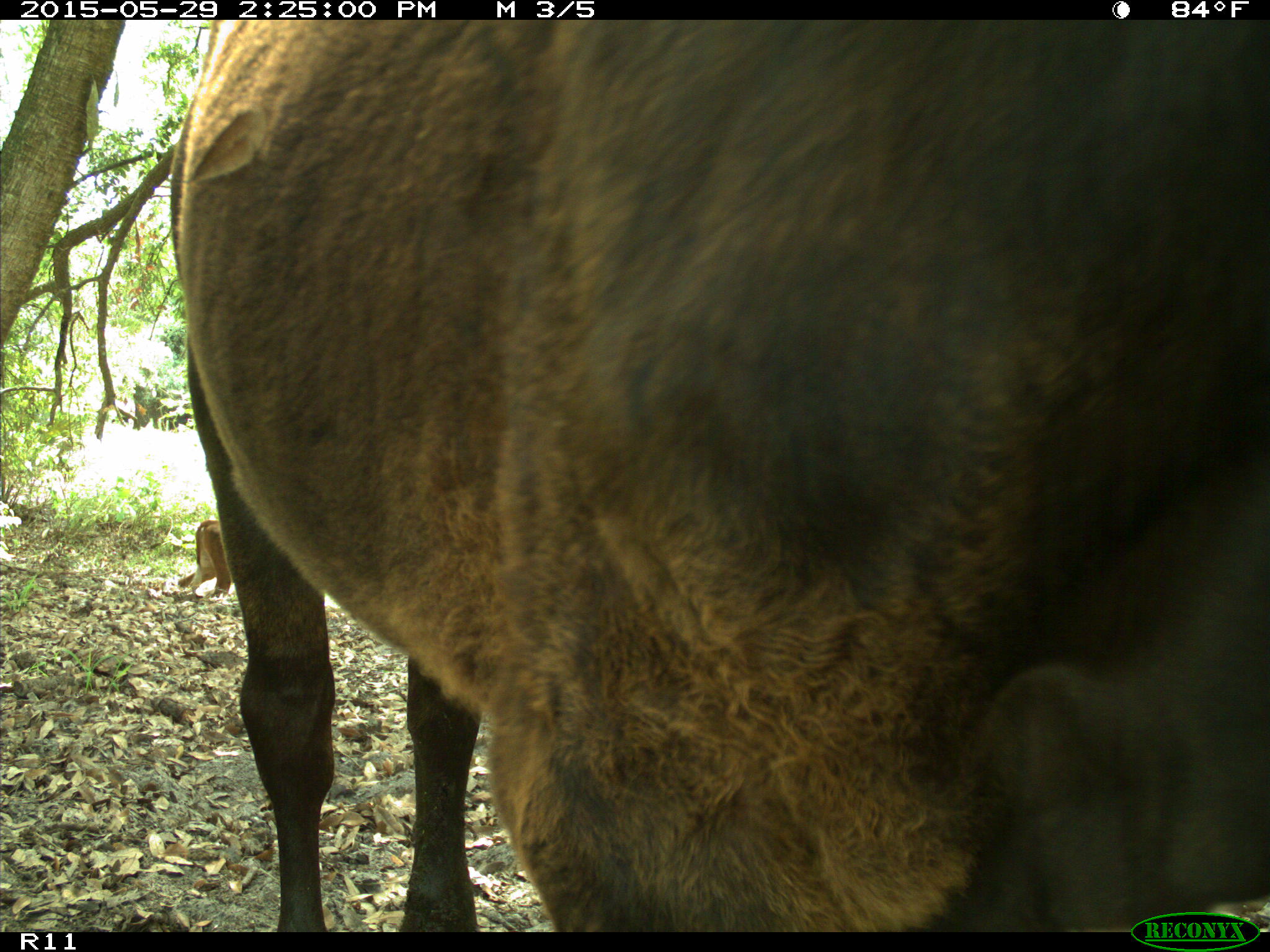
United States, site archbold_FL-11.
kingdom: Animalia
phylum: Chordata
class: Mammalia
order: Artiodactyla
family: Bovidae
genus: Bos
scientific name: Bos taurus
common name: domestic cow